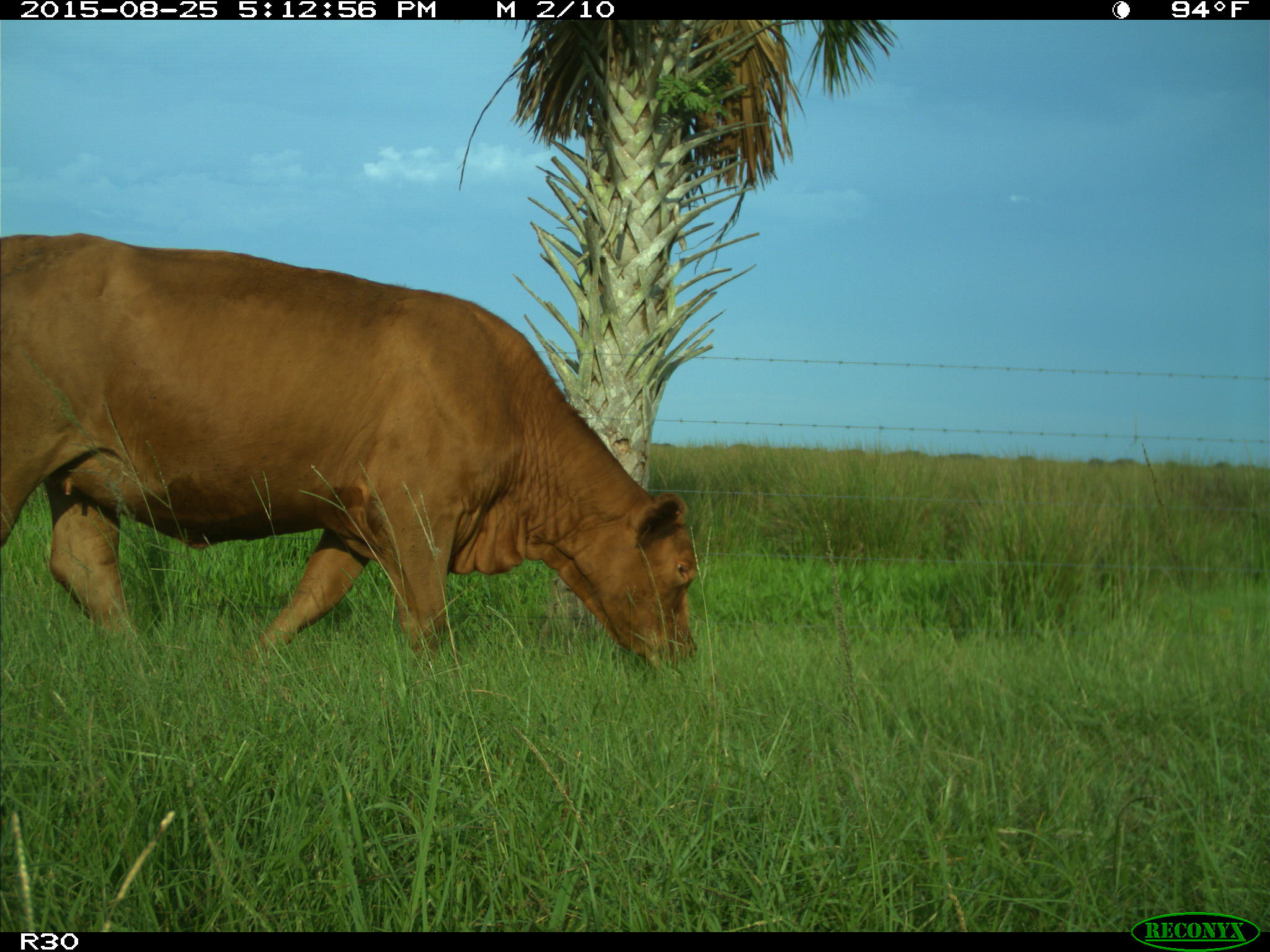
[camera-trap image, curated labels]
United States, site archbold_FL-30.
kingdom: Animalia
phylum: Chordata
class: Mammalia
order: Artiodactyla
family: Bovidae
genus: Bos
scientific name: Bos taurus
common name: domestic cow